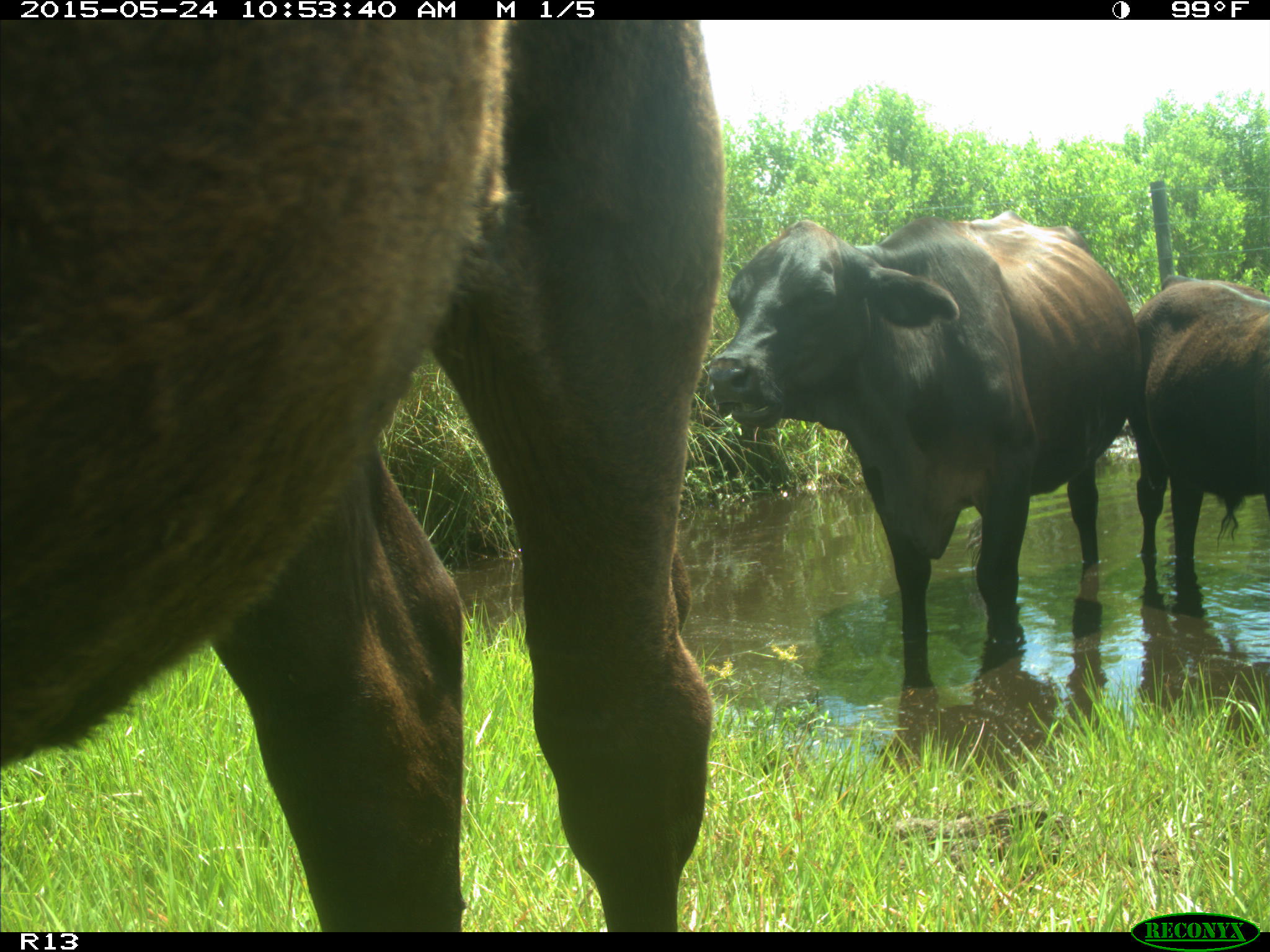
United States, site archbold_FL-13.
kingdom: Animalia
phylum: Chordata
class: Mammalia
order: Artiodactyla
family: Bovidae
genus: Bos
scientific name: Bos taurus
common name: domestic cow